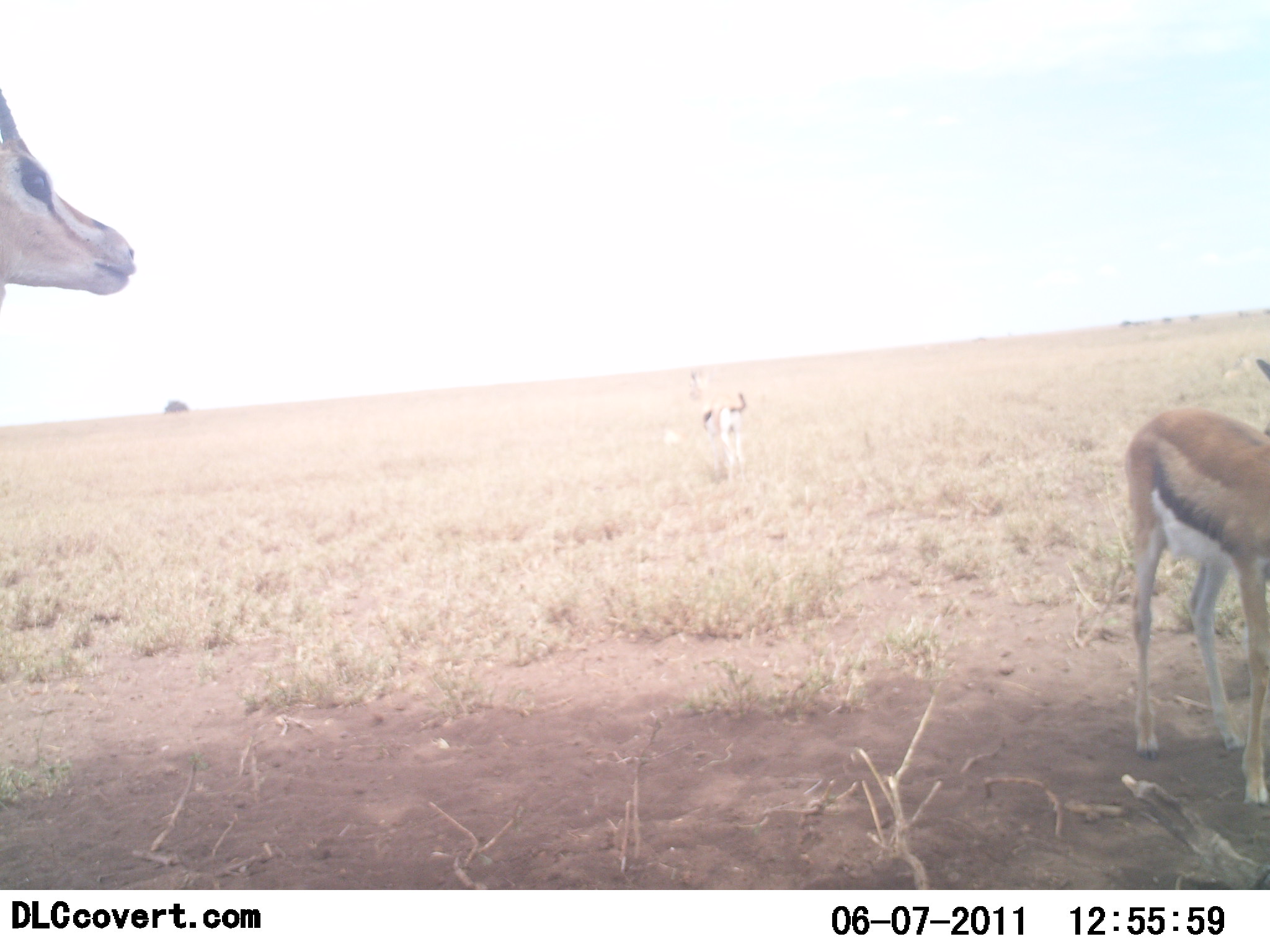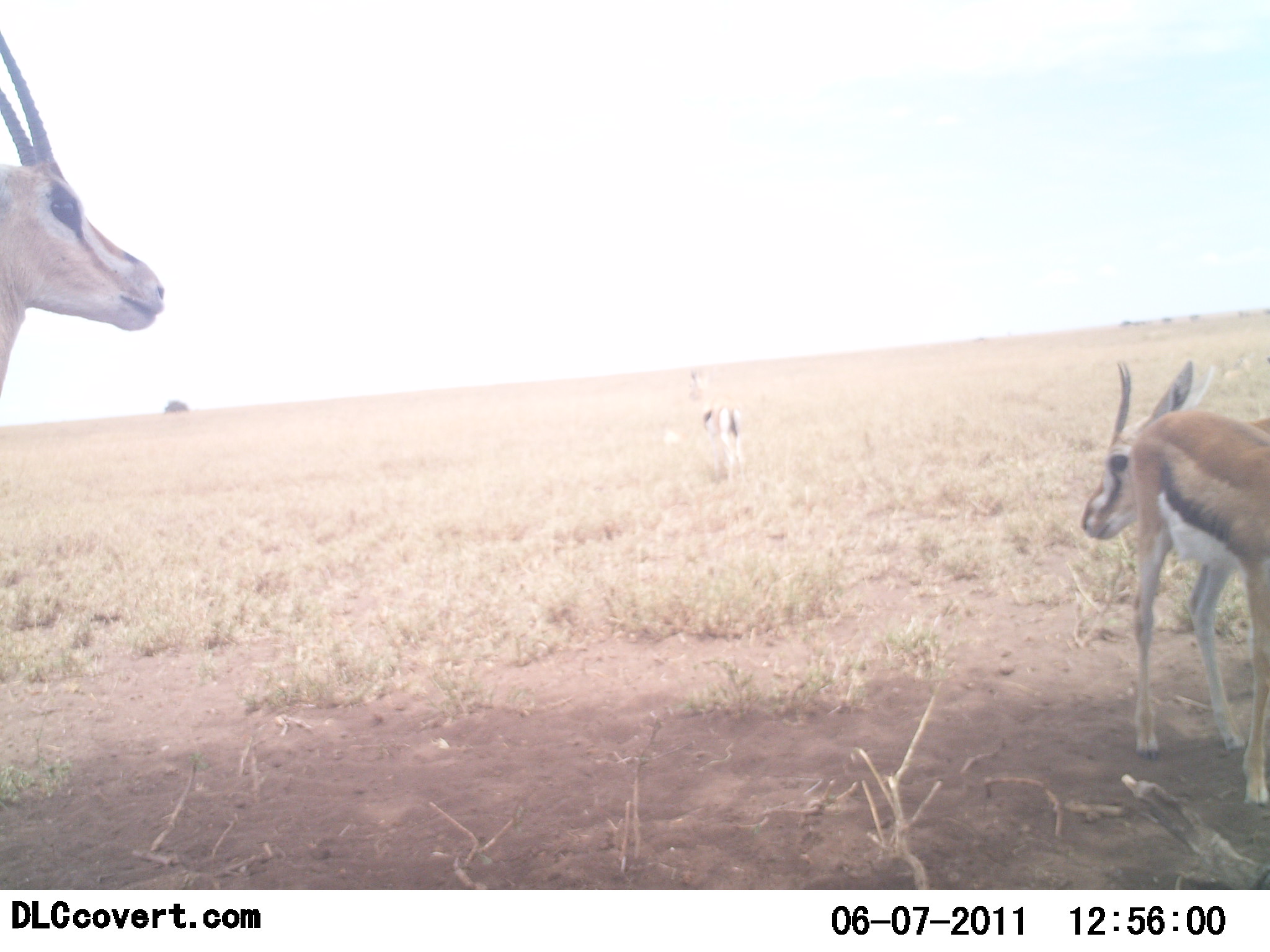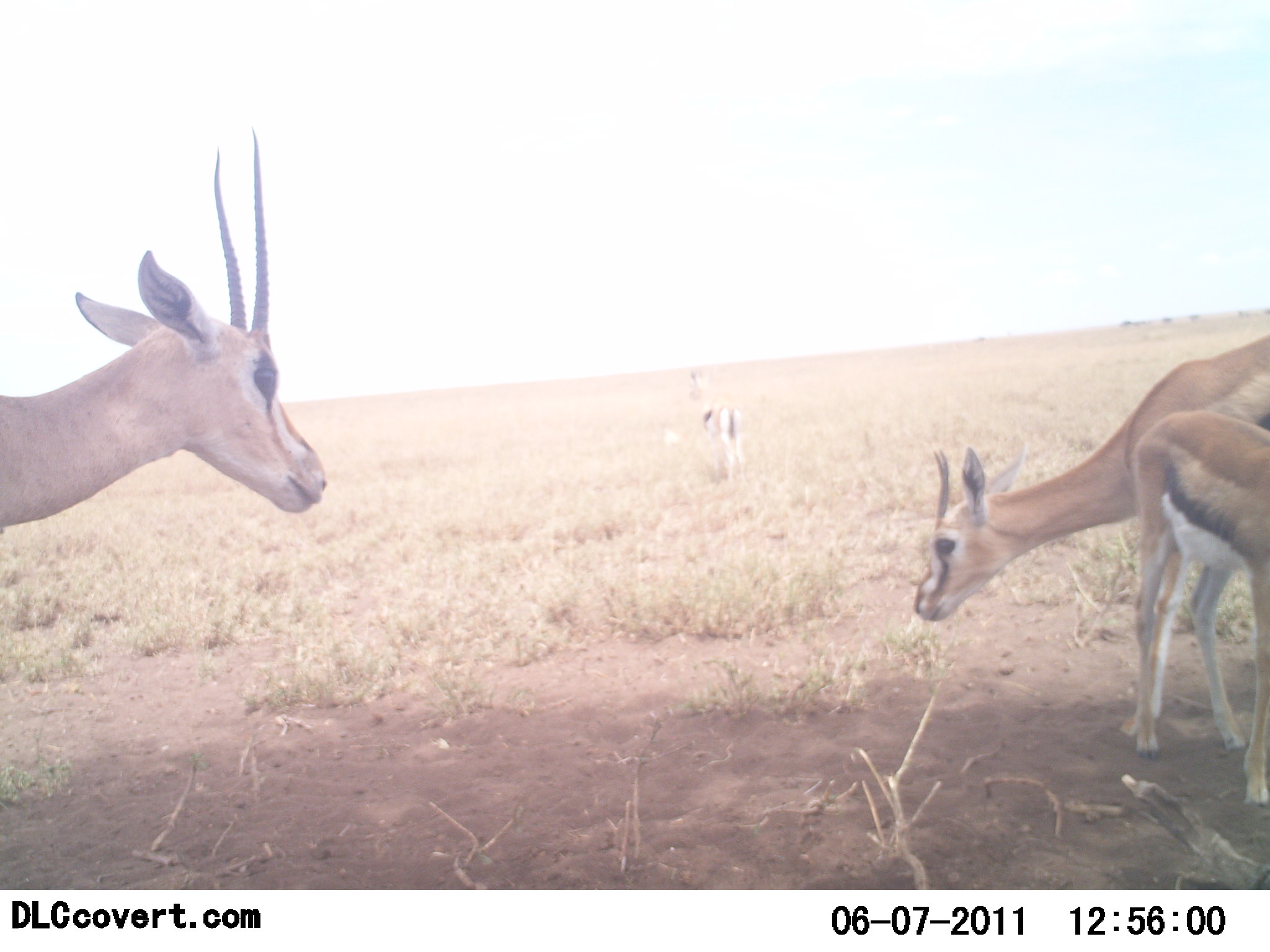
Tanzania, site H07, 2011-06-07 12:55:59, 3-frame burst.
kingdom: Animalia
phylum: Chordata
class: Mammalia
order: Artiodactyla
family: Bovidae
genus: Eudorcas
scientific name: Eudorcas thomsonii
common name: thomson's gazelle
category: gazellethomsons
Gazellethomsons (thomson's gazelle) (Eudorcas thomsonii), count 4. Behavior (volunteer vote fractions): standing 91%, resting 0%, moving 18%, interacting 0%. Young present (vote fraction): 27%. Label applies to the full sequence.